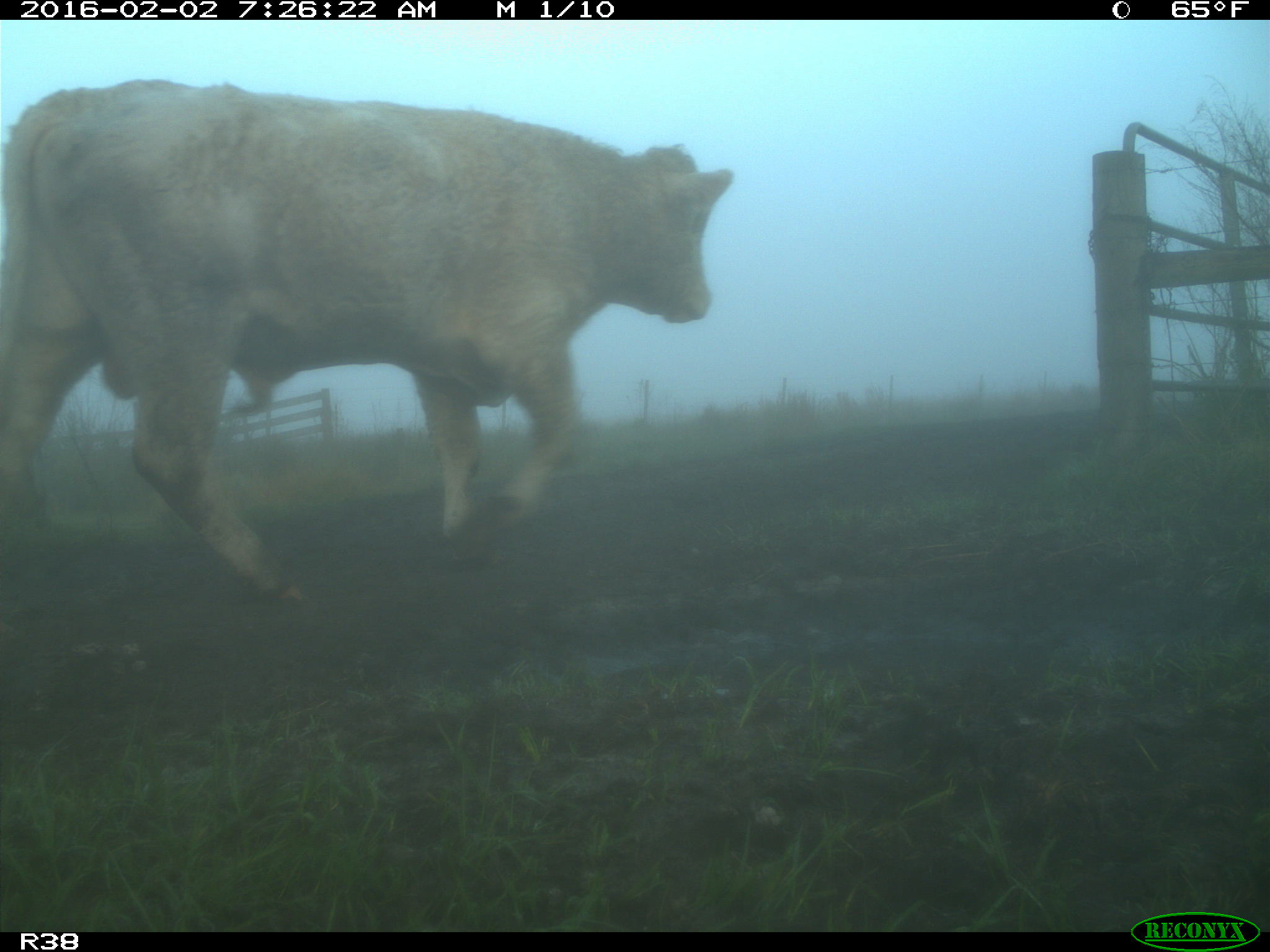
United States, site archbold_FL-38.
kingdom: Animalia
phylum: Chordata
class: Mammalia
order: Artiodactyla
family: Bovidae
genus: Bos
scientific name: Bos taurus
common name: domestic cow